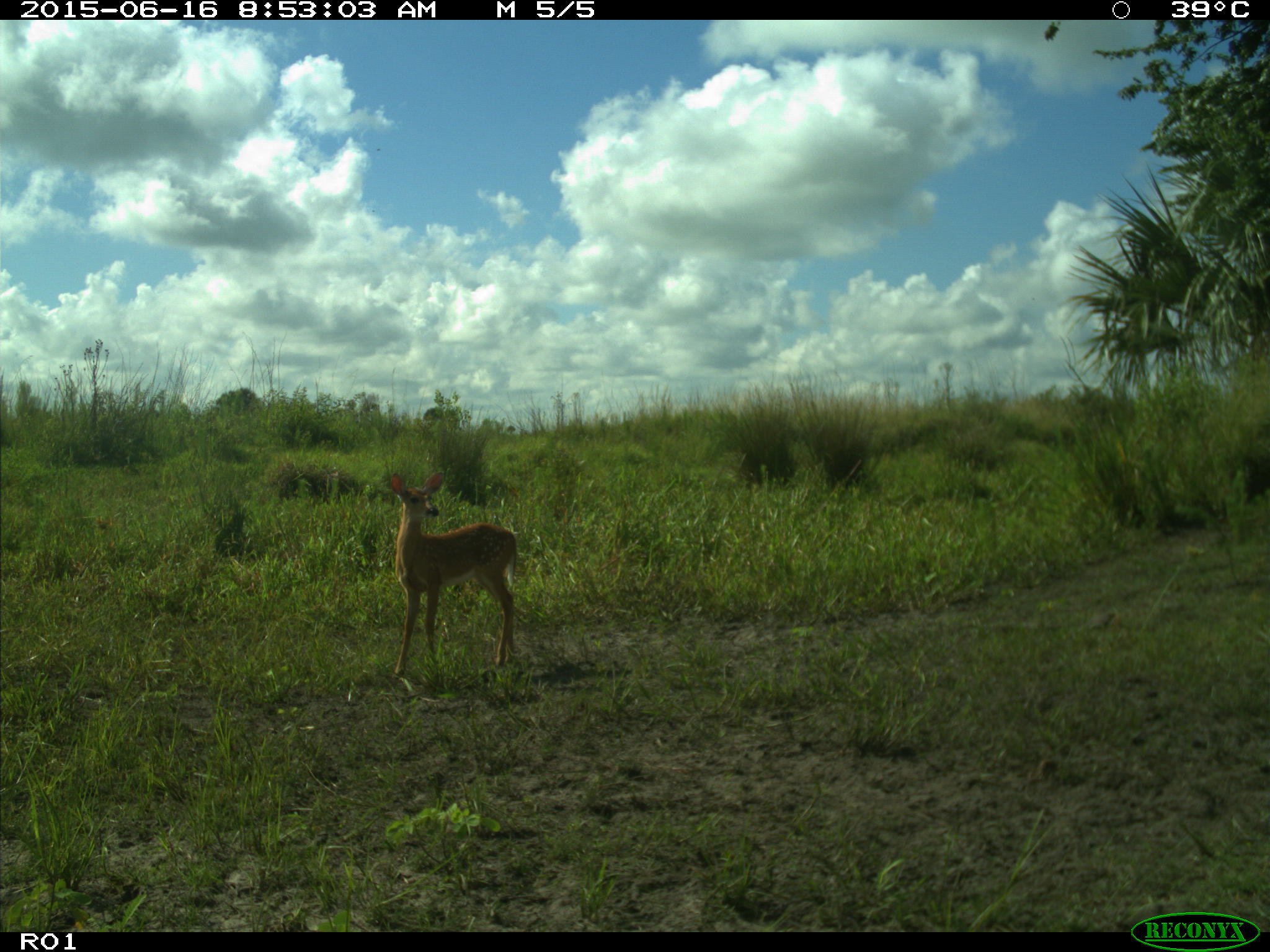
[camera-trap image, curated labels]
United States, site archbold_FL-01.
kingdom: Animalia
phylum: Chordata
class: Mammalia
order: Artiodactyla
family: Cervidae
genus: Odocoileus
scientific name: Odocoileus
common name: deer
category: unidentified deer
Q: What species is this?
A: Unidentified deer (deer) (Odocoileus).